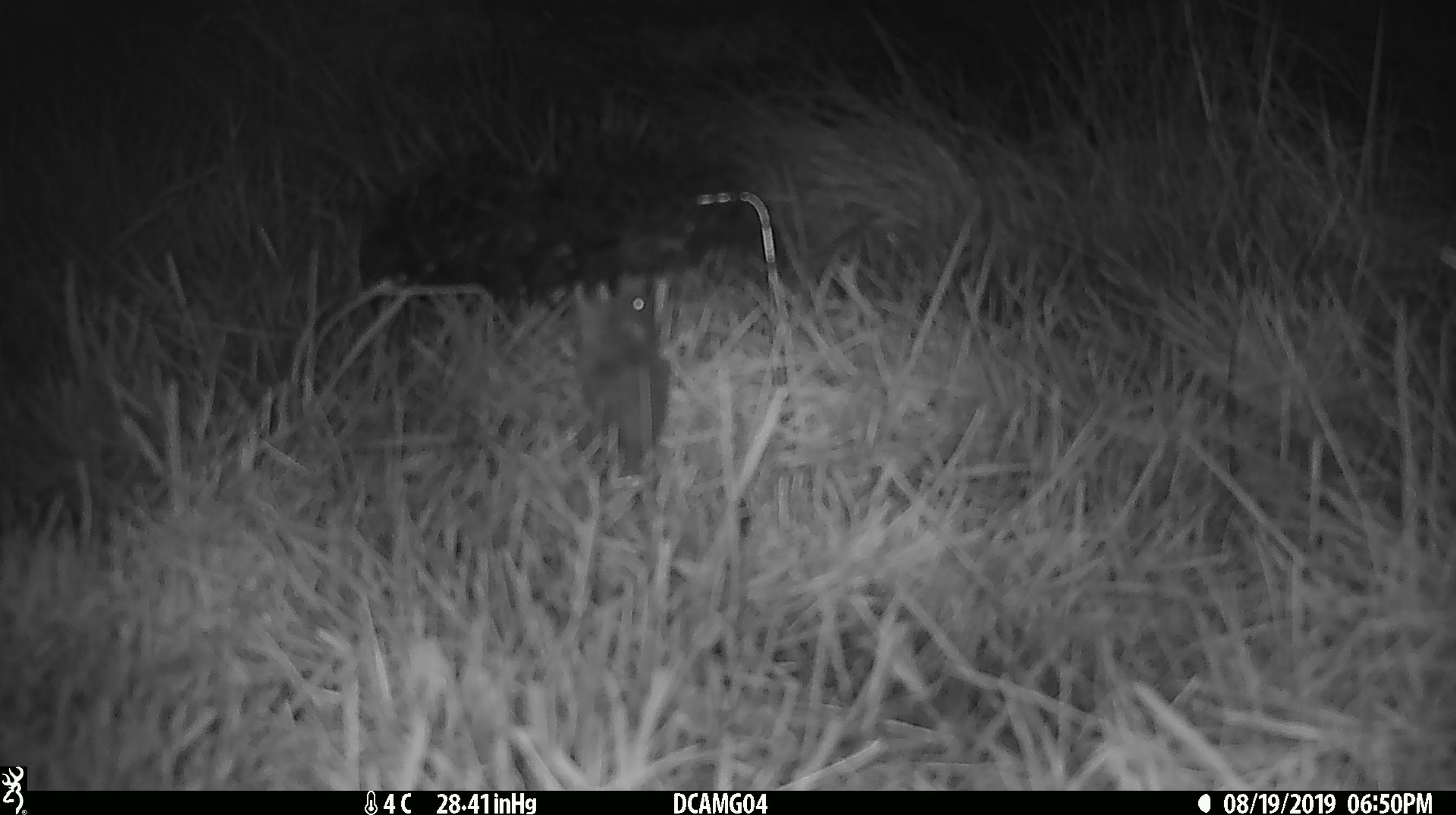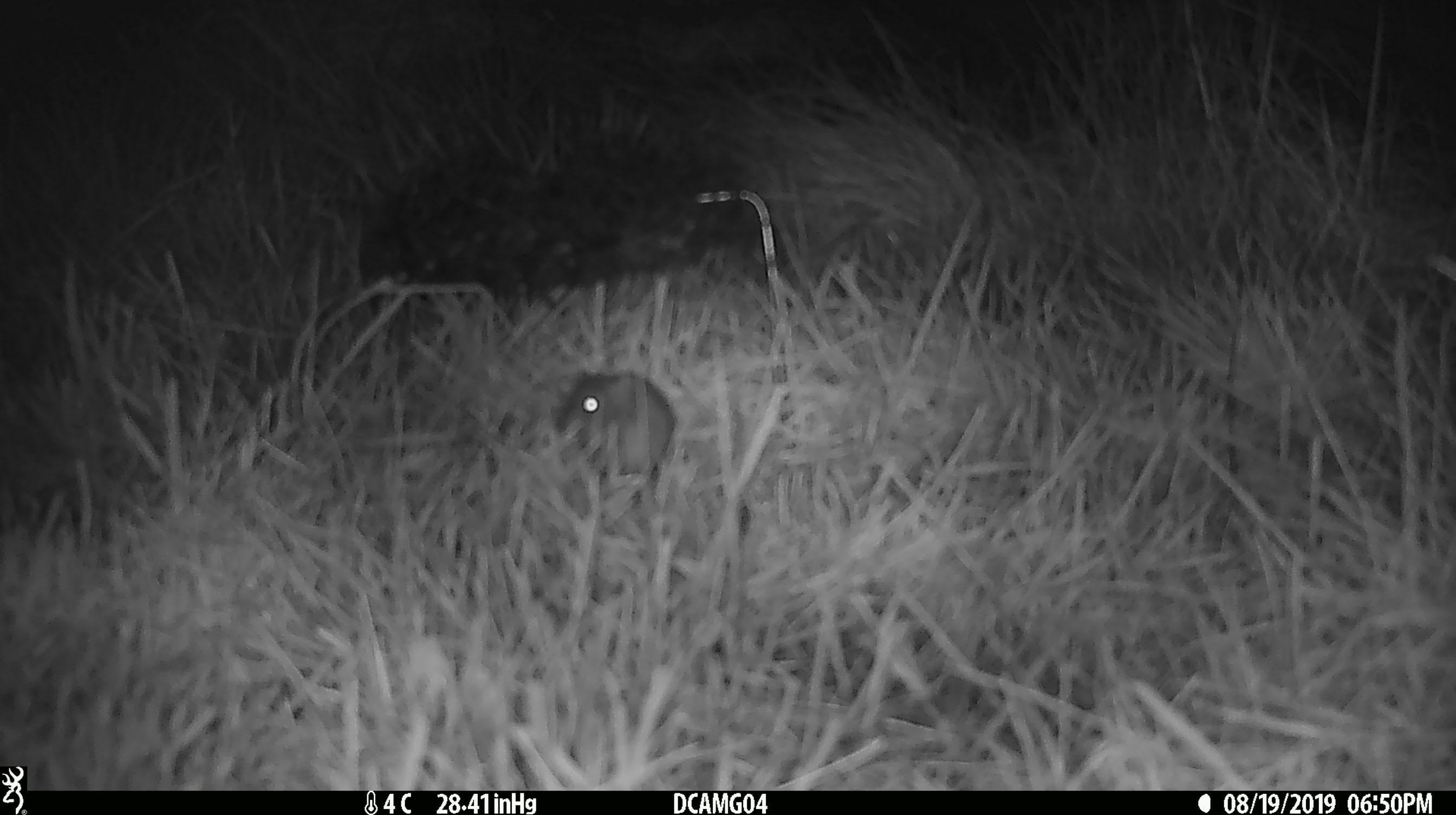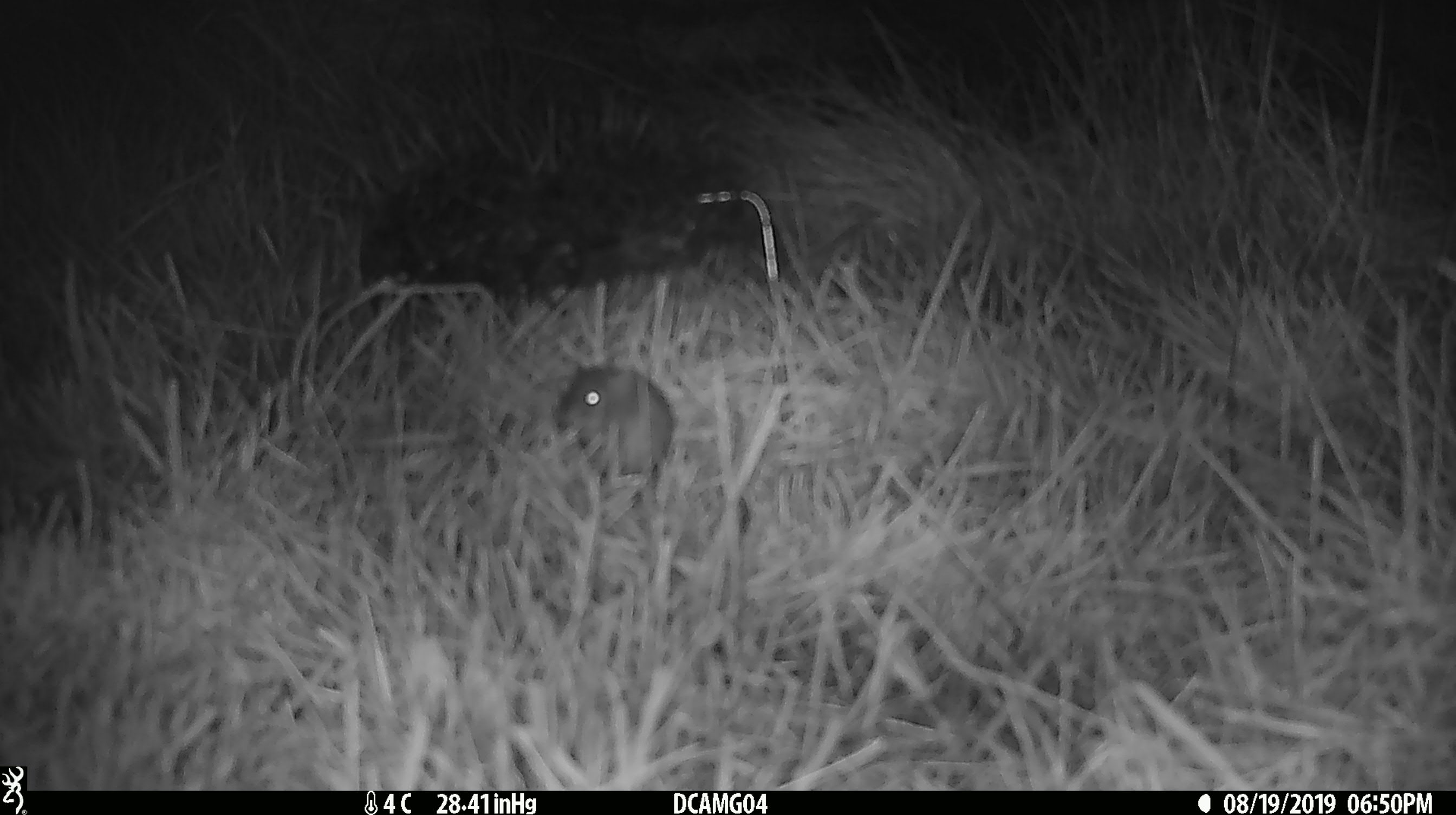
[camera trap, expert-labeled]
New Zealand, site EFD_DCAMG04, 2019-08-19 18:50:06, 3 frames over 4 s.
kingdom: Animalia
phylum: Chordata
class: Mammalia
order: Rodentia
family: Muridae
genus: Mus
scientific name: Mus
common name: mouse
Mouse (Mus).